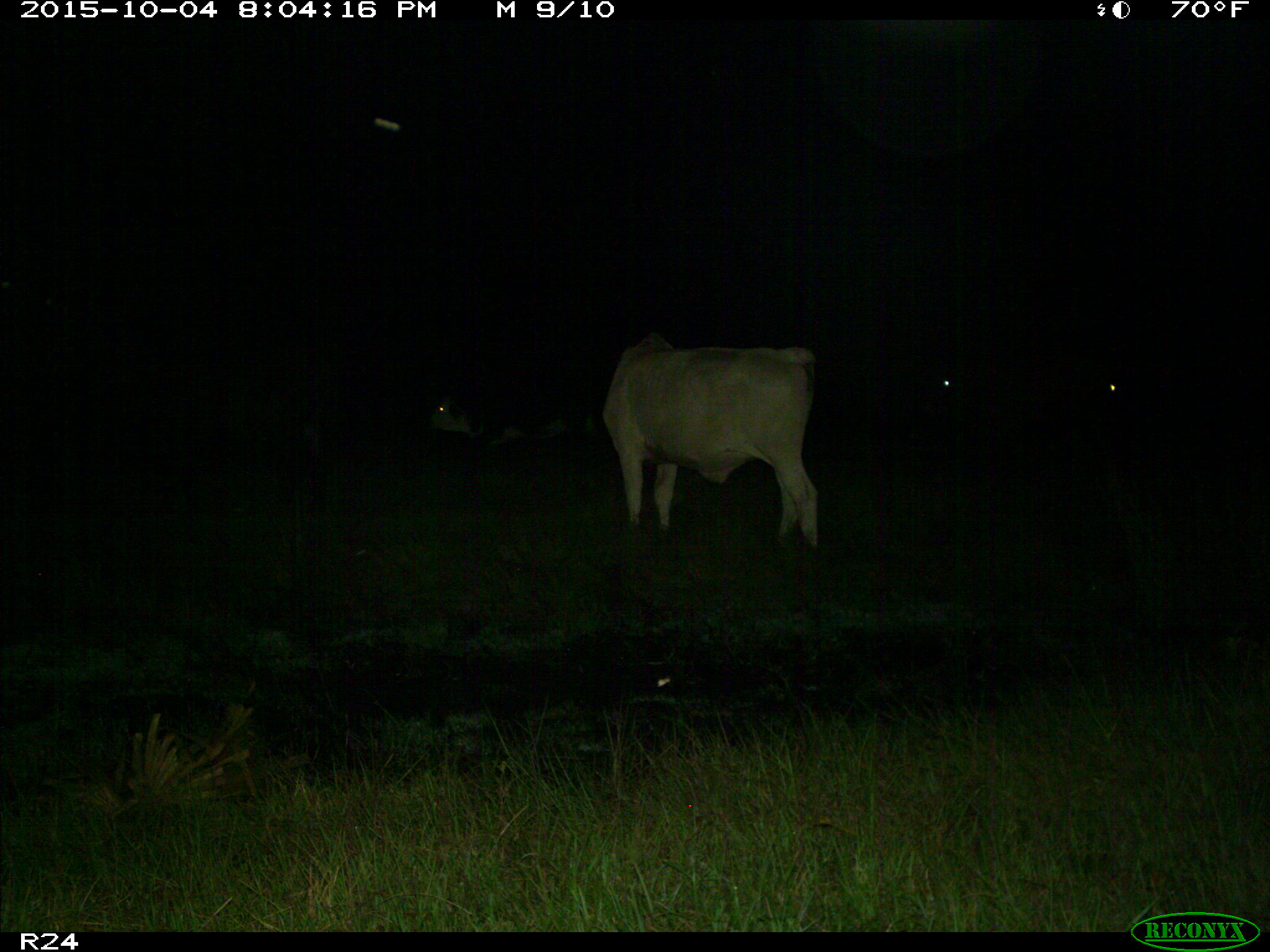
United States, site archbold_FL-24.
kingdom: Animalia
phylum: Chordata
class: Mammalia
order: Artiodactyla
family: Bovidae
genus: Bos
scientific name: Bos taurus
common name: domestic cow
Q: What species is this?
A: Bos taurus (domestic cow).